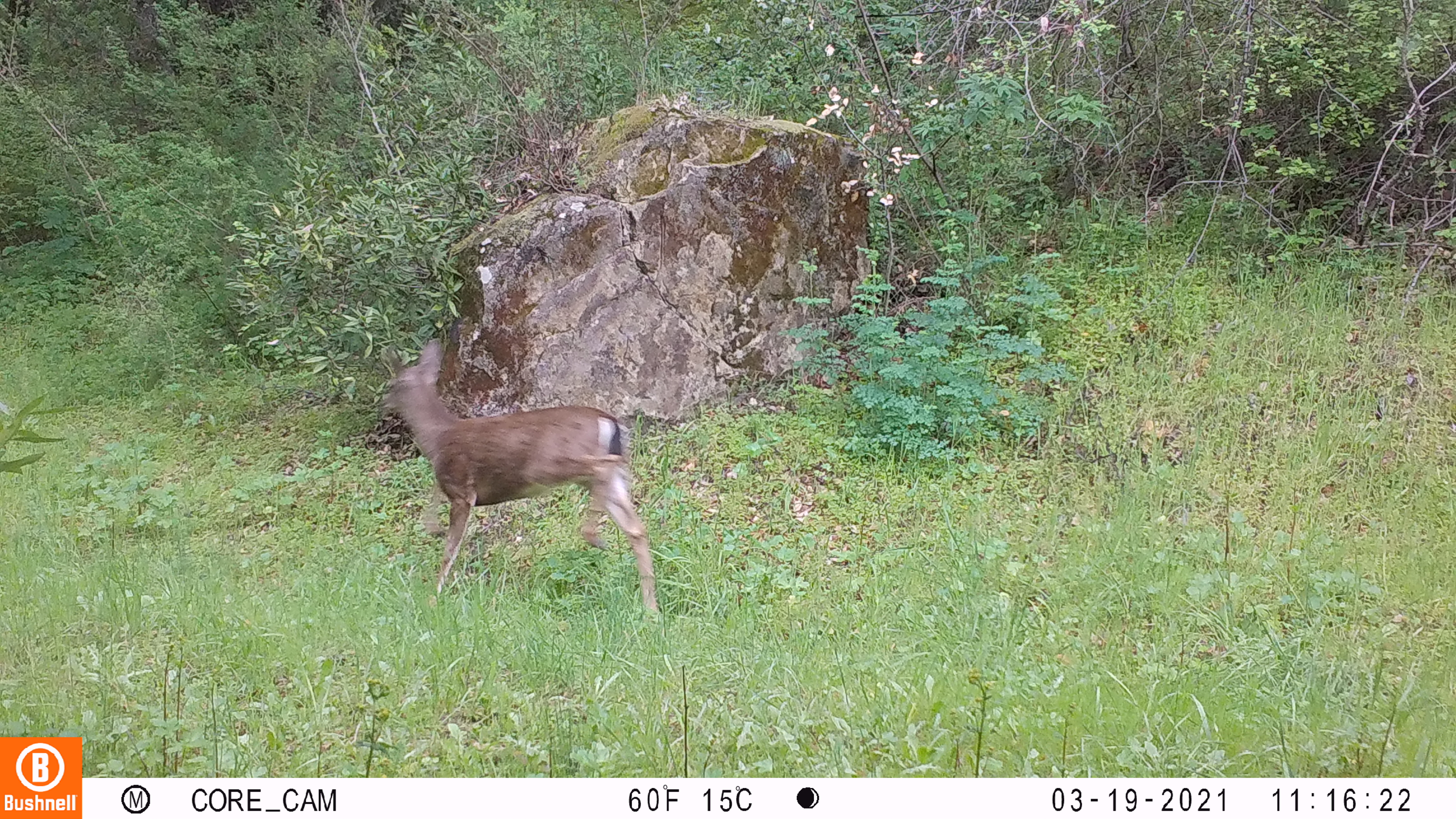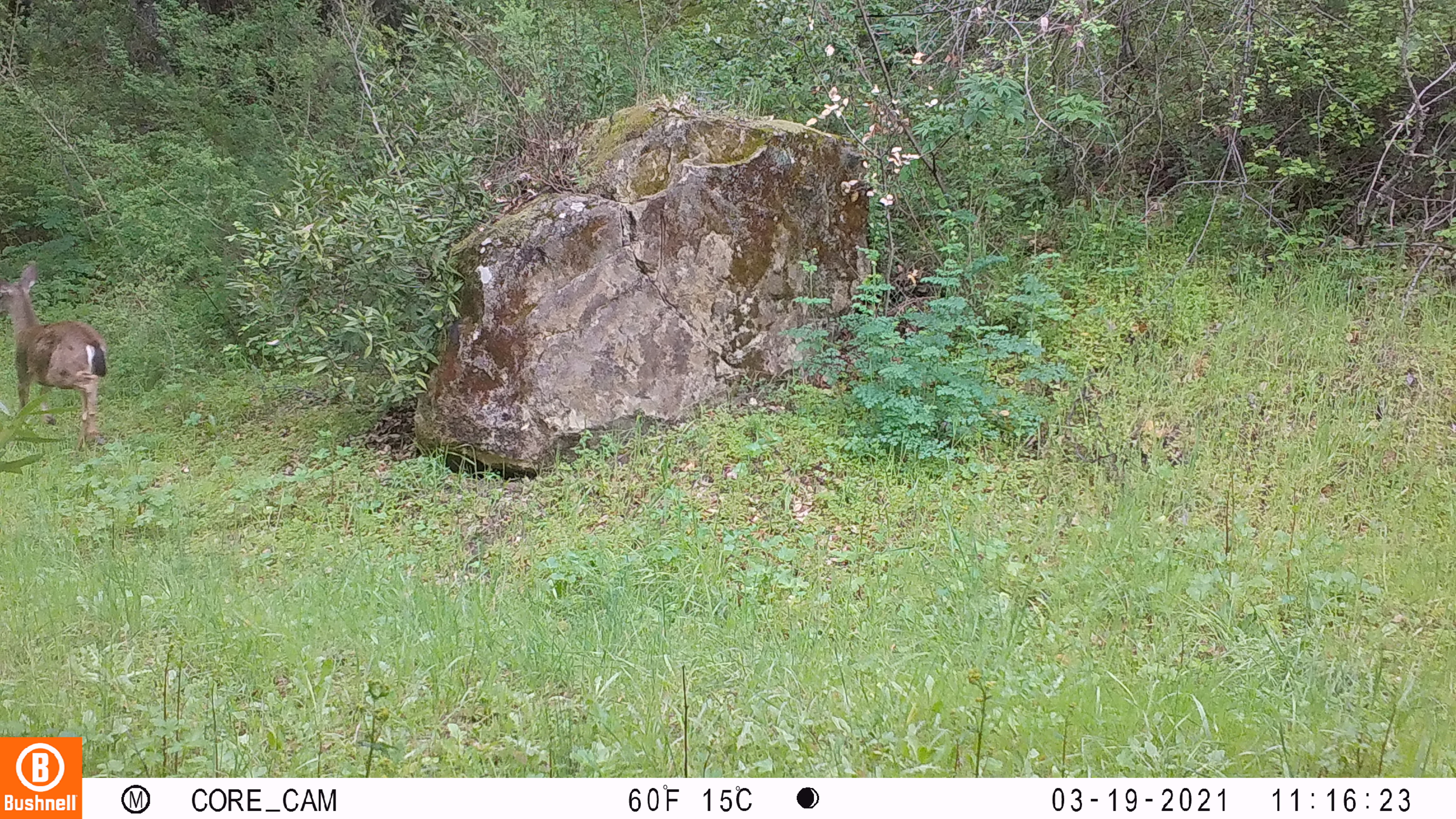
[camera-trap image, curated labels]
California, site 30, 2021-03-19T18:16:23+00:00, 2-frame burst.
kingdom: Animalia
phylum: Chordata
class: Mammalia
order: Artiodactyla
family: Cervidae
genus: Odocoileus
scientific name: Odocoileus hemionus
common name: mule deer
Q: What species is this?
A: Mule deer (Odocoileus hemionus).